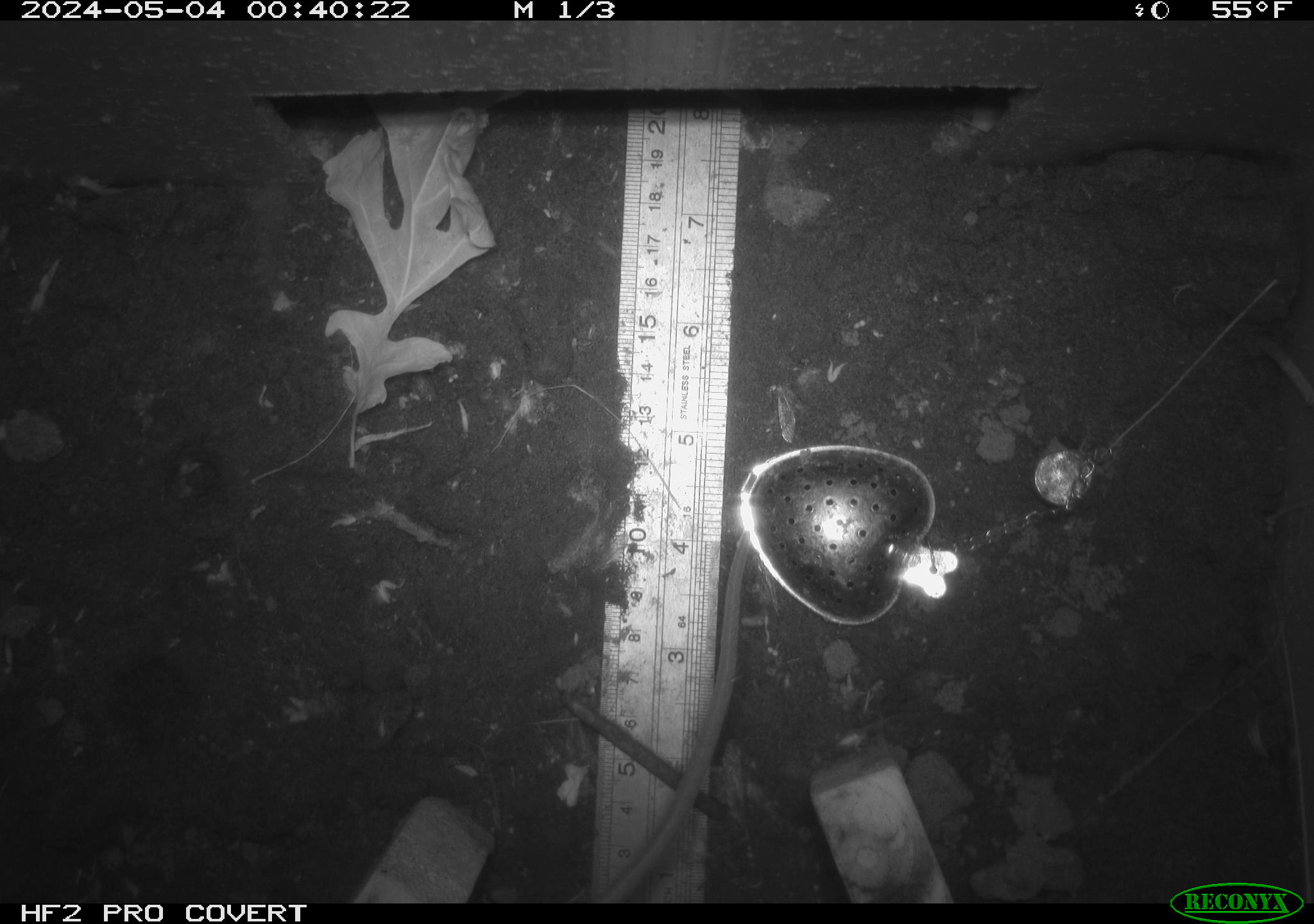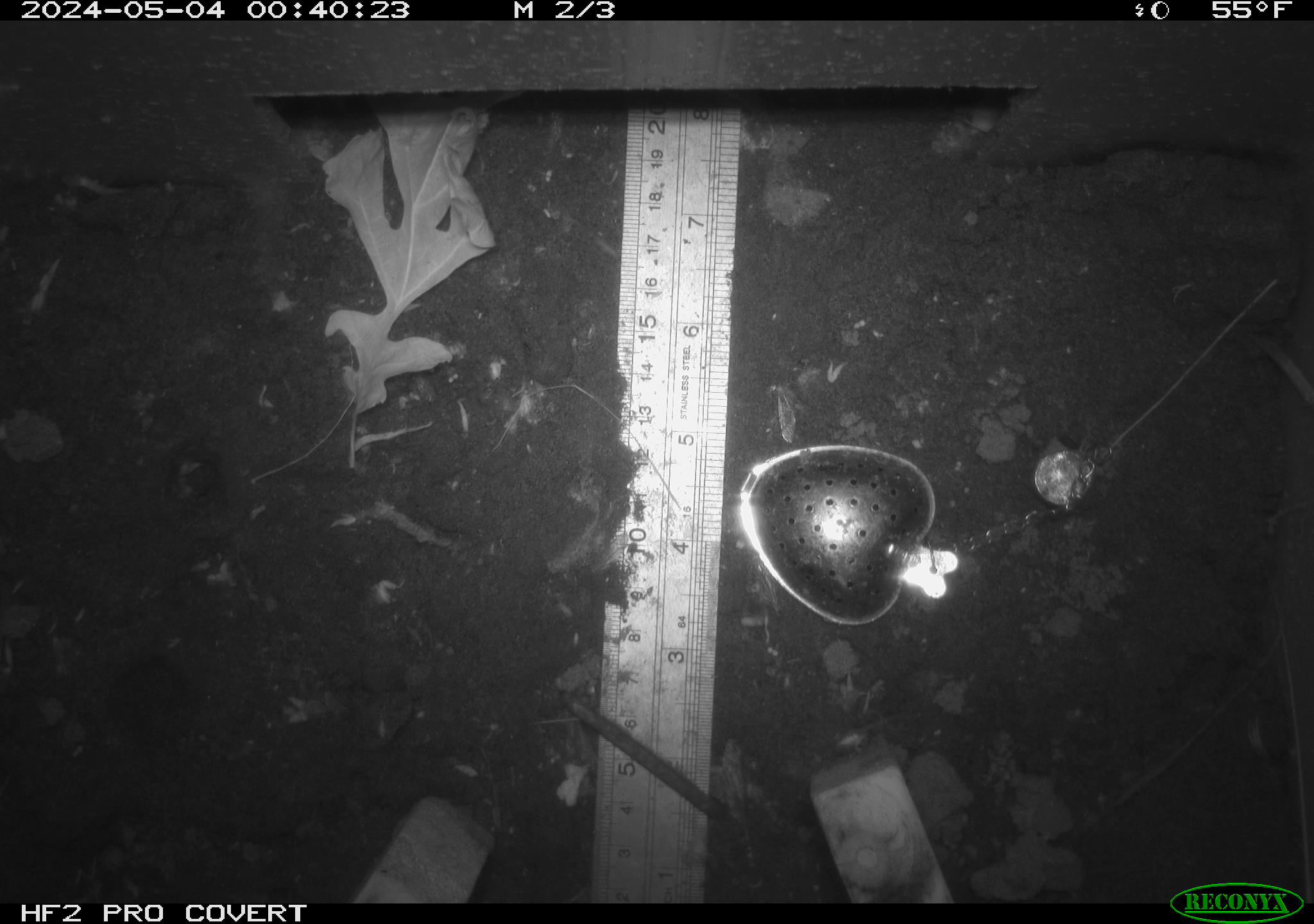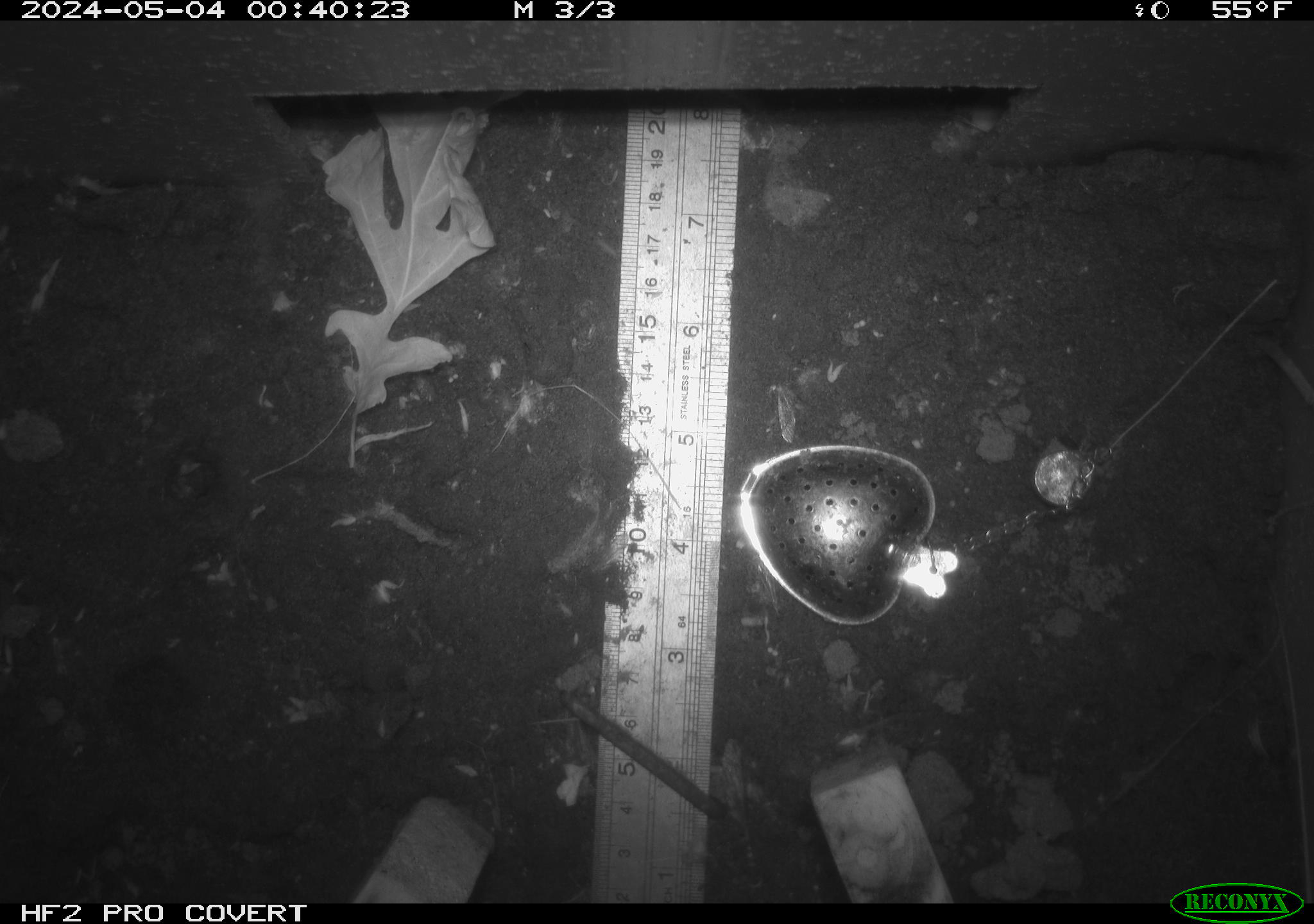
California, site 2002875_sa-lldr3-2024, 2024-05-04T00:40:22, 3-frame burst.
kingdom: Animalia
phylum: Chordata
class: Mammalia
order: Rodentia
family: Muridae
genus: Rattus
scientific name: Rattus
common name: rat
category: rattus species